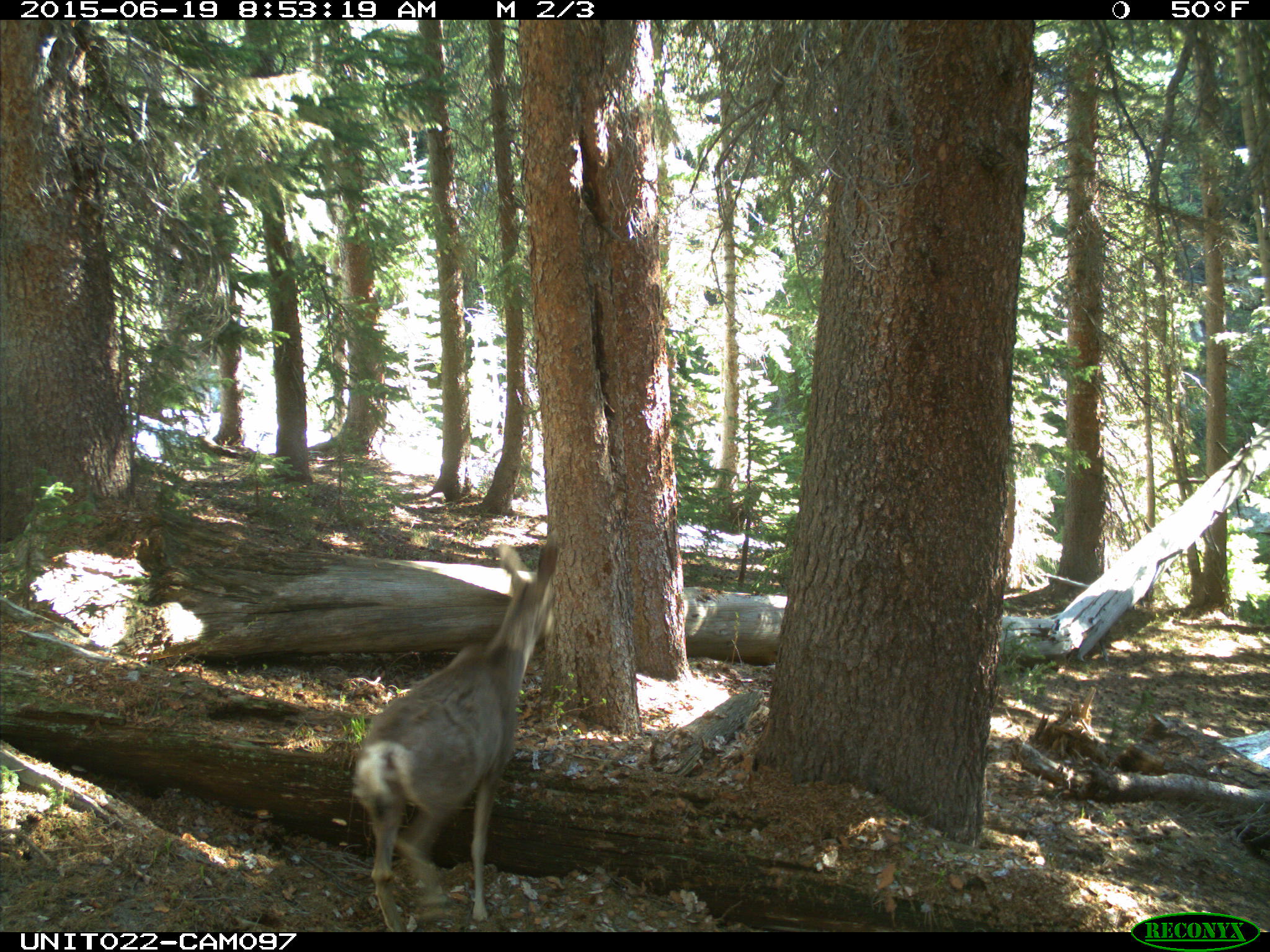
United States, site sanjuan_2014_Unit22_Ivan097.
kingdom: Animalia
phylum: Chordata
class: Mammalia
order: Artiodactyla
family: Cervidae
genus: Odocoileus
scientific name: Odocoileus hemionus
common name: mule deer